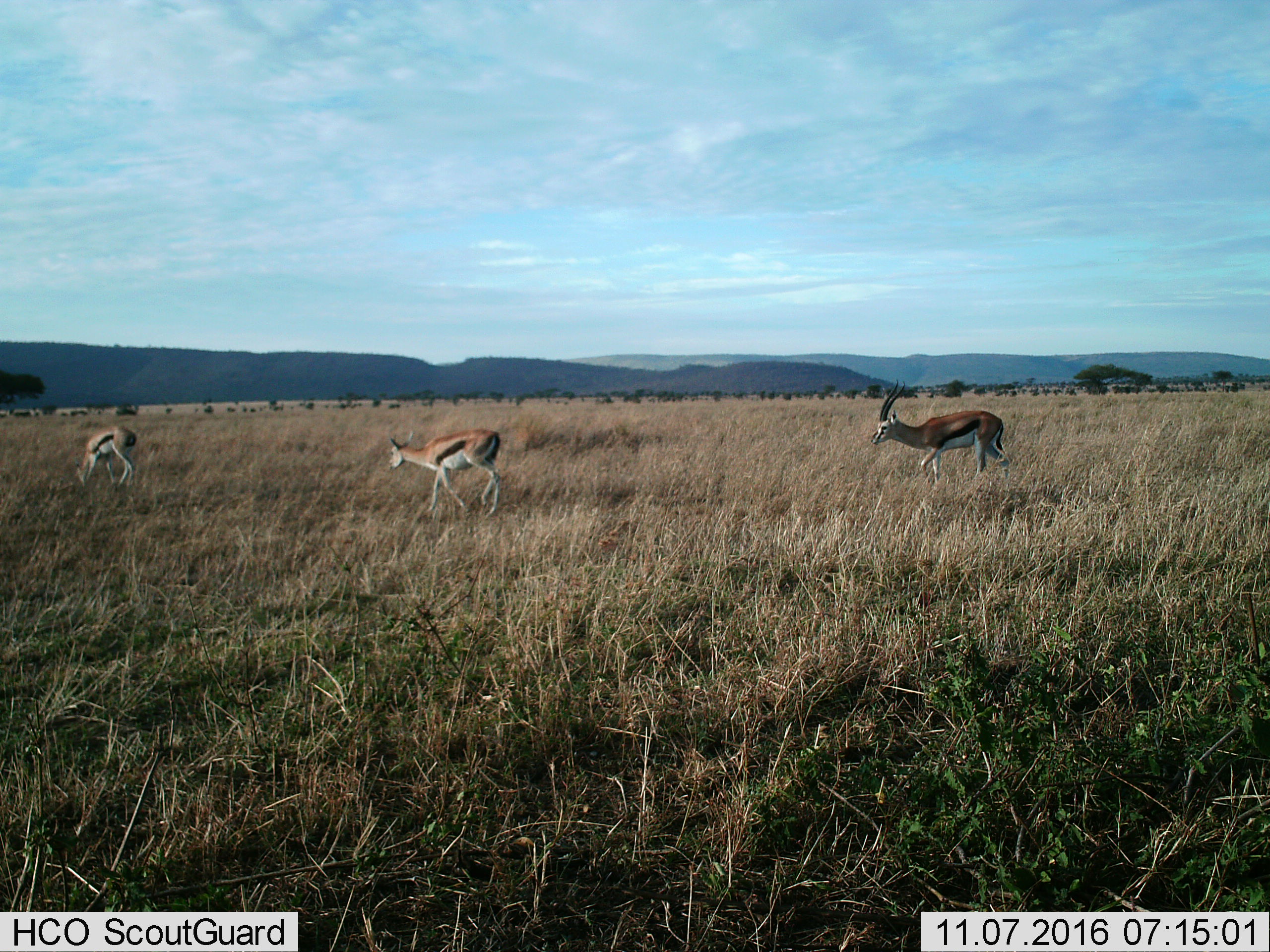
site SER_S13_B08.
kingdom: Animalia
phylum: Chordata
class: Mammalia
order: Artiodactyla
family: Bovidae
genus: Eudorcas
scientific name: Eudorcas thomsonii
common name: thomson's gazelle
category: gazellethomsons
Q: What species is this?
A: Gazellethomsons (thomson's gazelle) (Eudorcas thomsonii).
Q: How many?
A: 3.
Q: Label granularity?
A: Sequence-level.